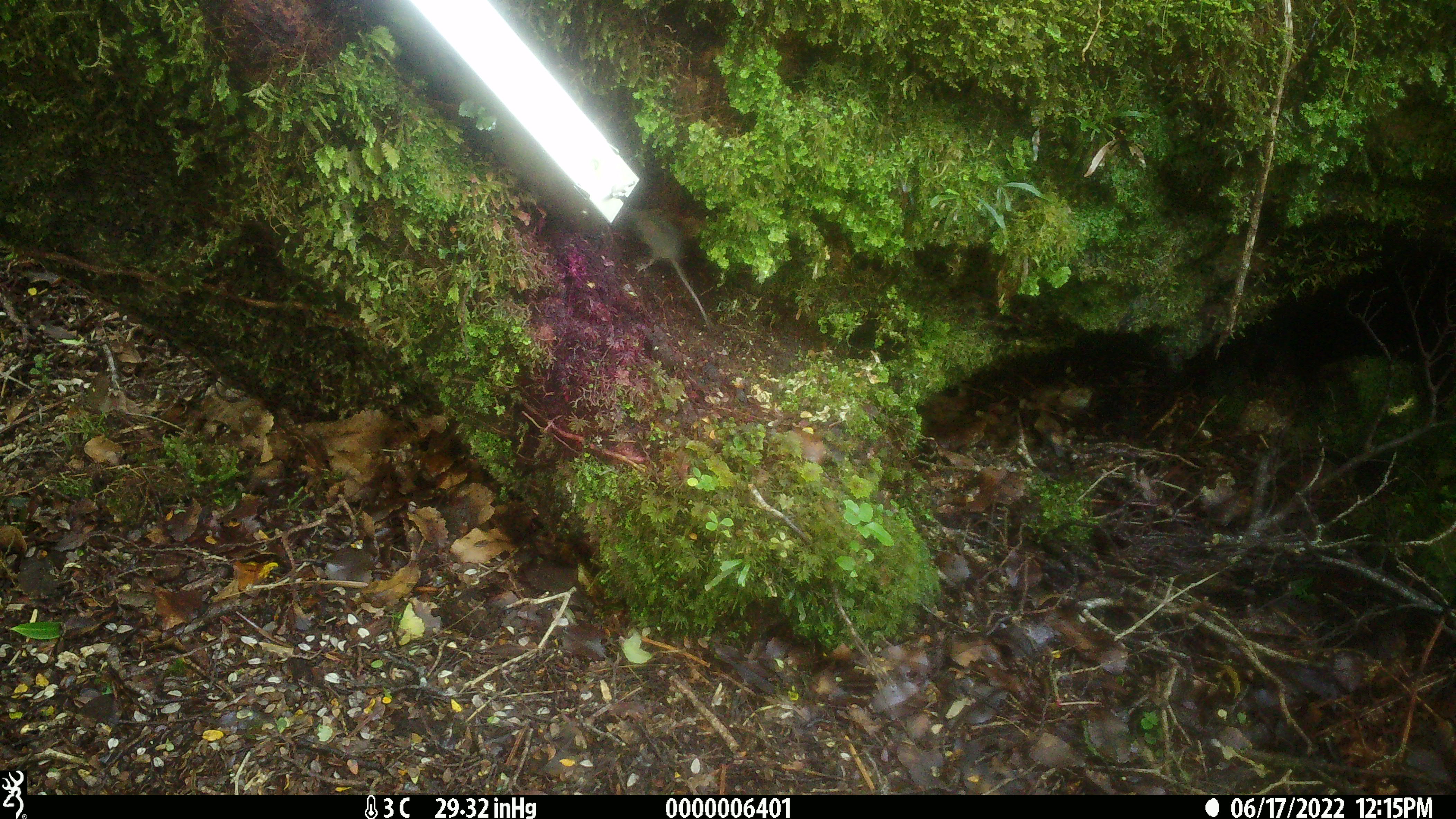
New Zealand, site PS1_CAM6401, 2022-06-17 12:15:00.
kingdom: Animalia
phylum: Chordata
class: Mammalia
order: Rodentia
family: Muridae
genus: Mus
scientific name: Mus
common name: mouse